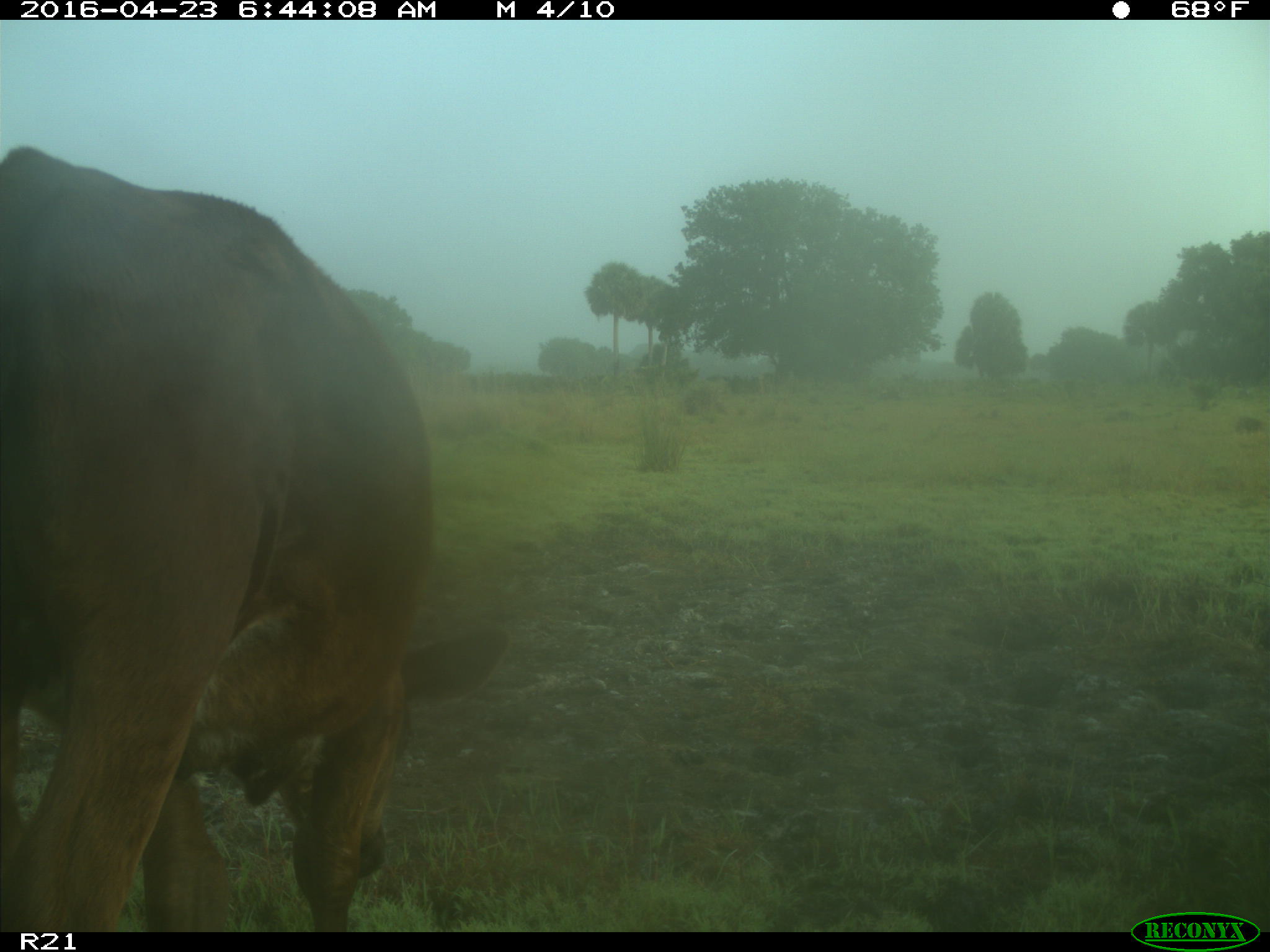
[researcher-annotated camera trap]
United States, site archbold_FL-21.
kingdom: Animalia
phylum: Chordata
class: Mammalia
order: Artiodactyla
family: Bovidae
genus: Bos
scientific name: Bos taurus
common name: domestic cow